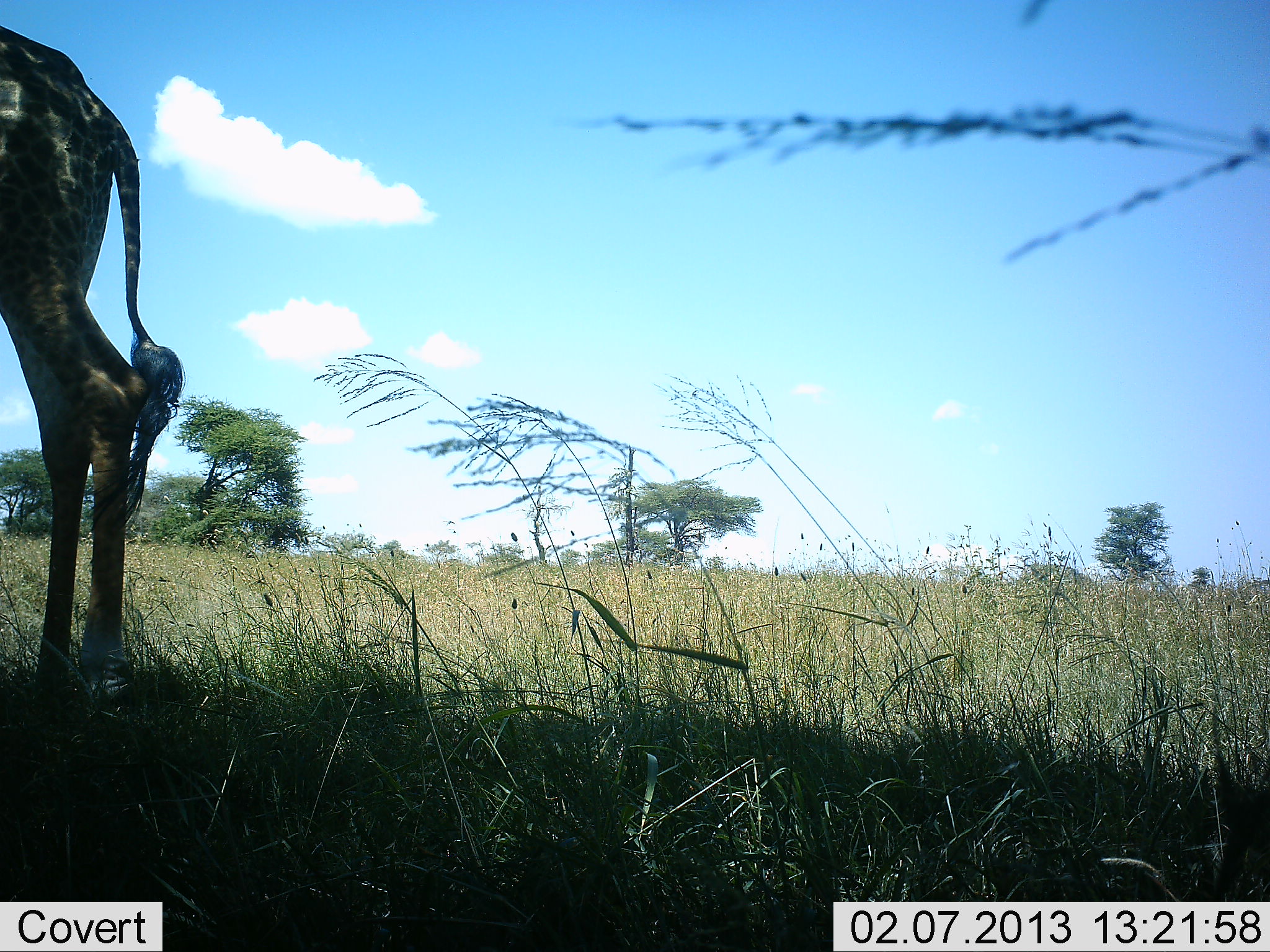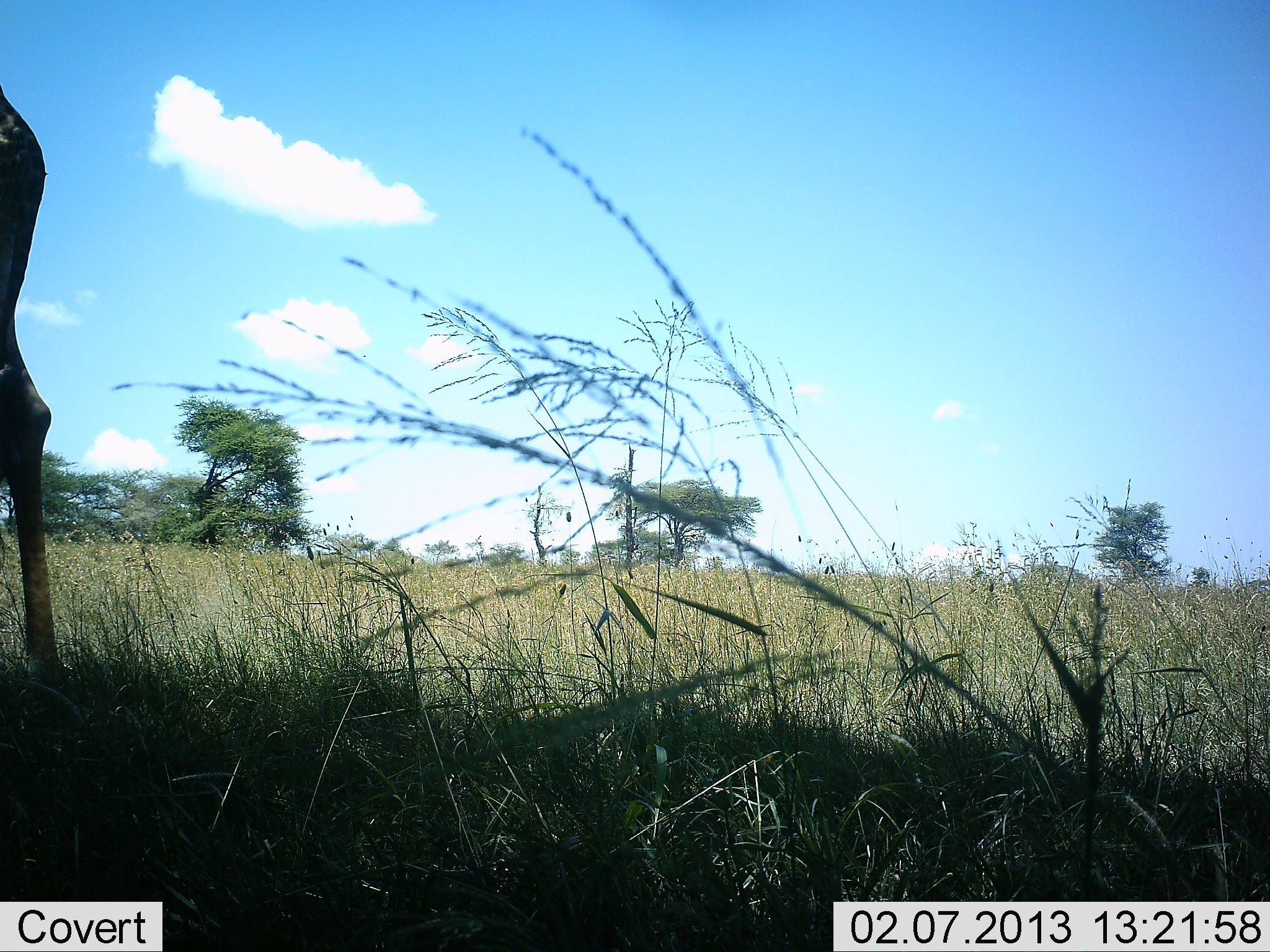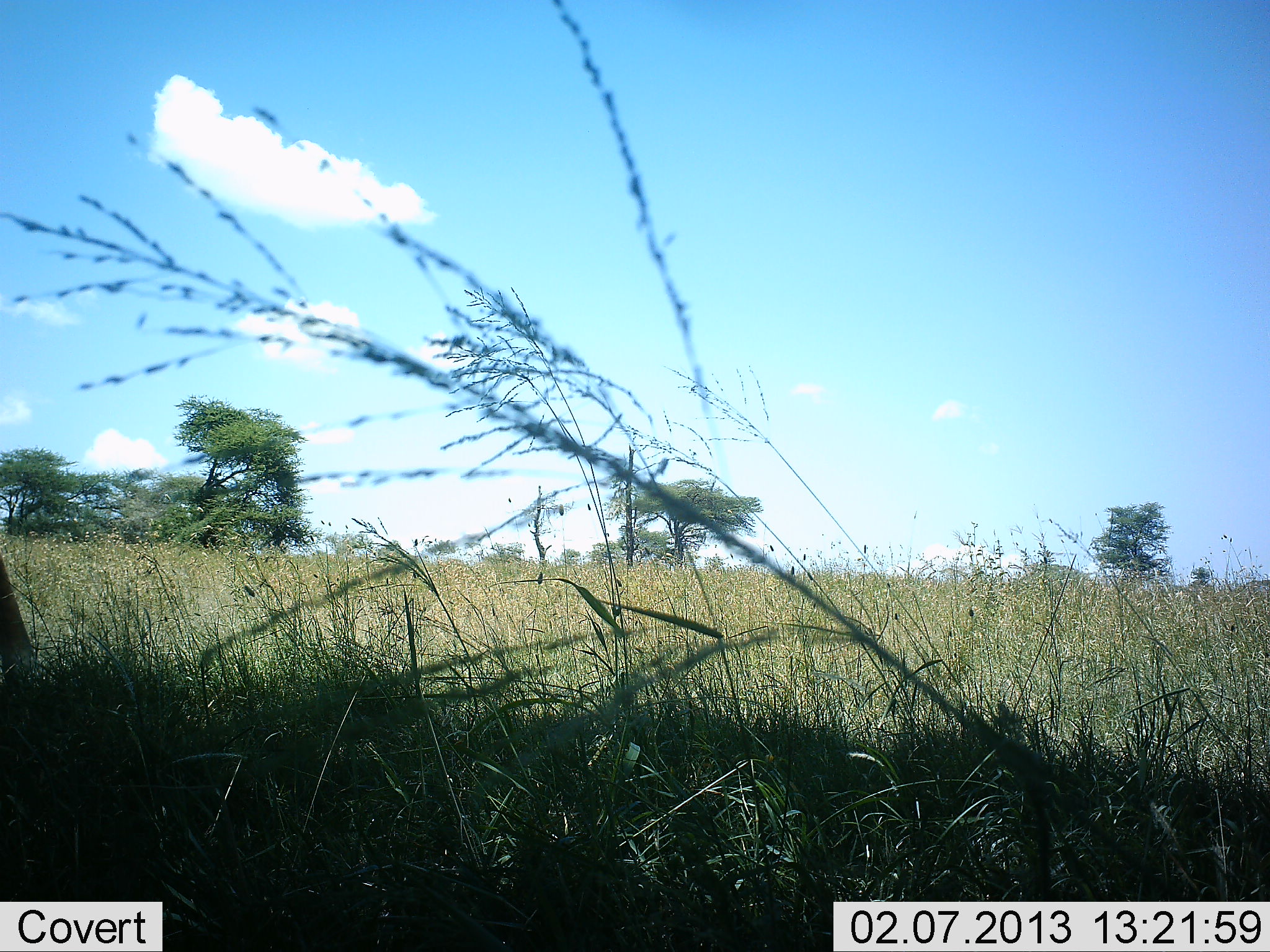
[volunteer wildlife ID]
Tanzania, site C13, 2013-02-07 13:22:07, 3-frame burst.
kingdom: Animalia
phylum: Chordata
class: Mammalia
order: Artiodactyla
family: Giraffidae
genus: Giraffa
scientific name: Giraffa camelopardalis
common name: giraffe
Giraffe (Giraffa camelopardalis), count 1. Behavior (volunteer vote fractions): standing 15%, resting 0%, moving 85%, interacting 0%. Young present (vote fraction): 0%. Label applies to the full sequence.